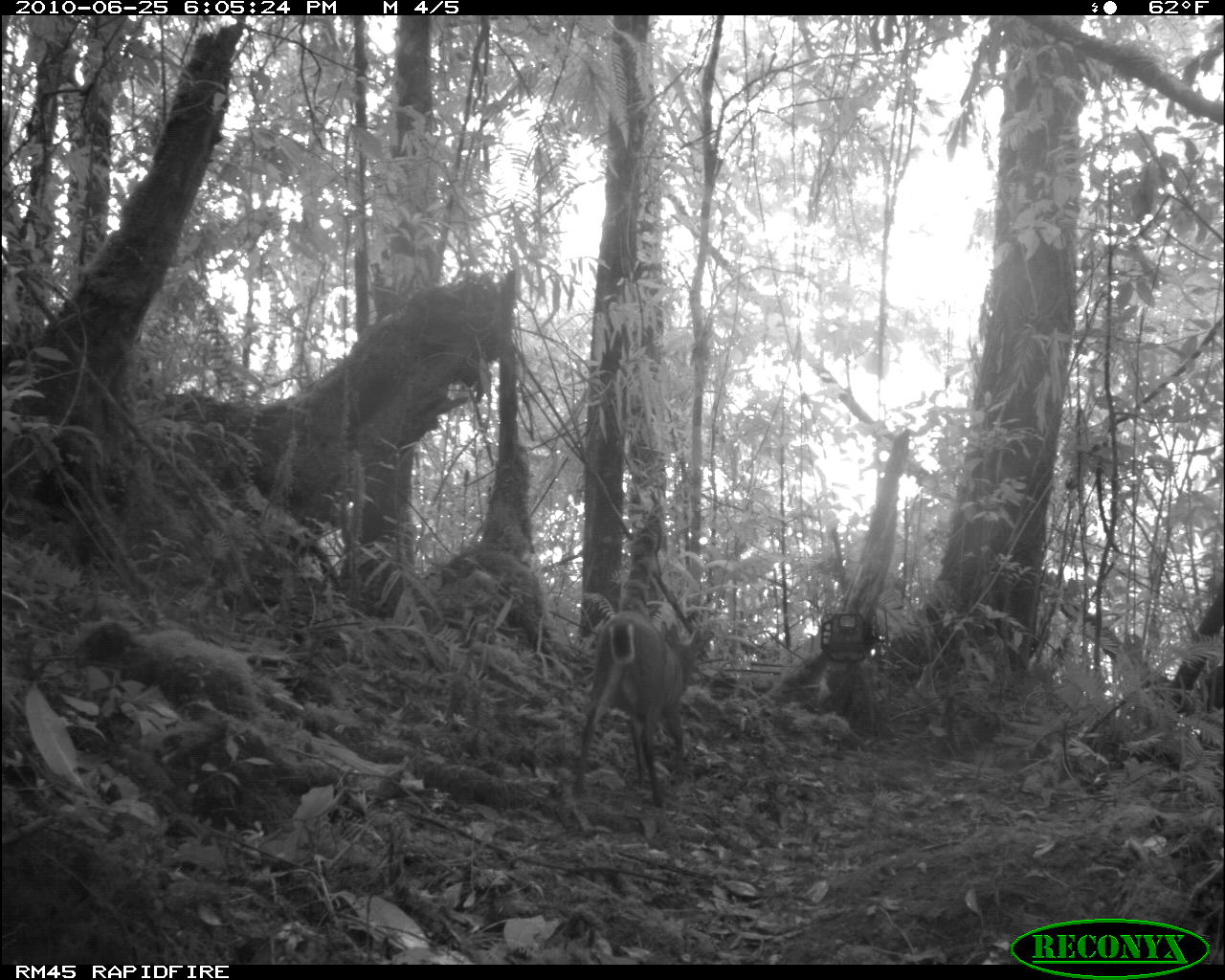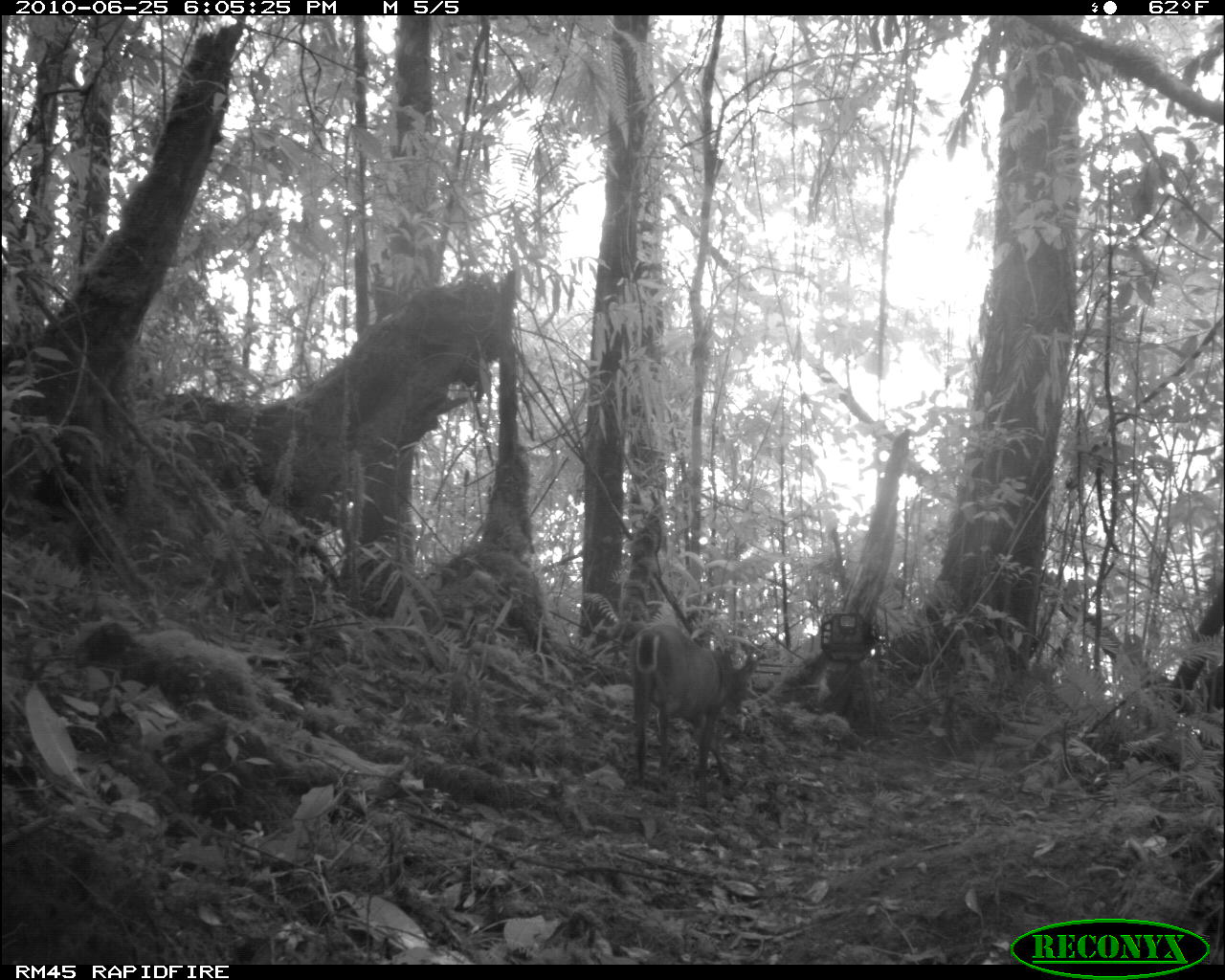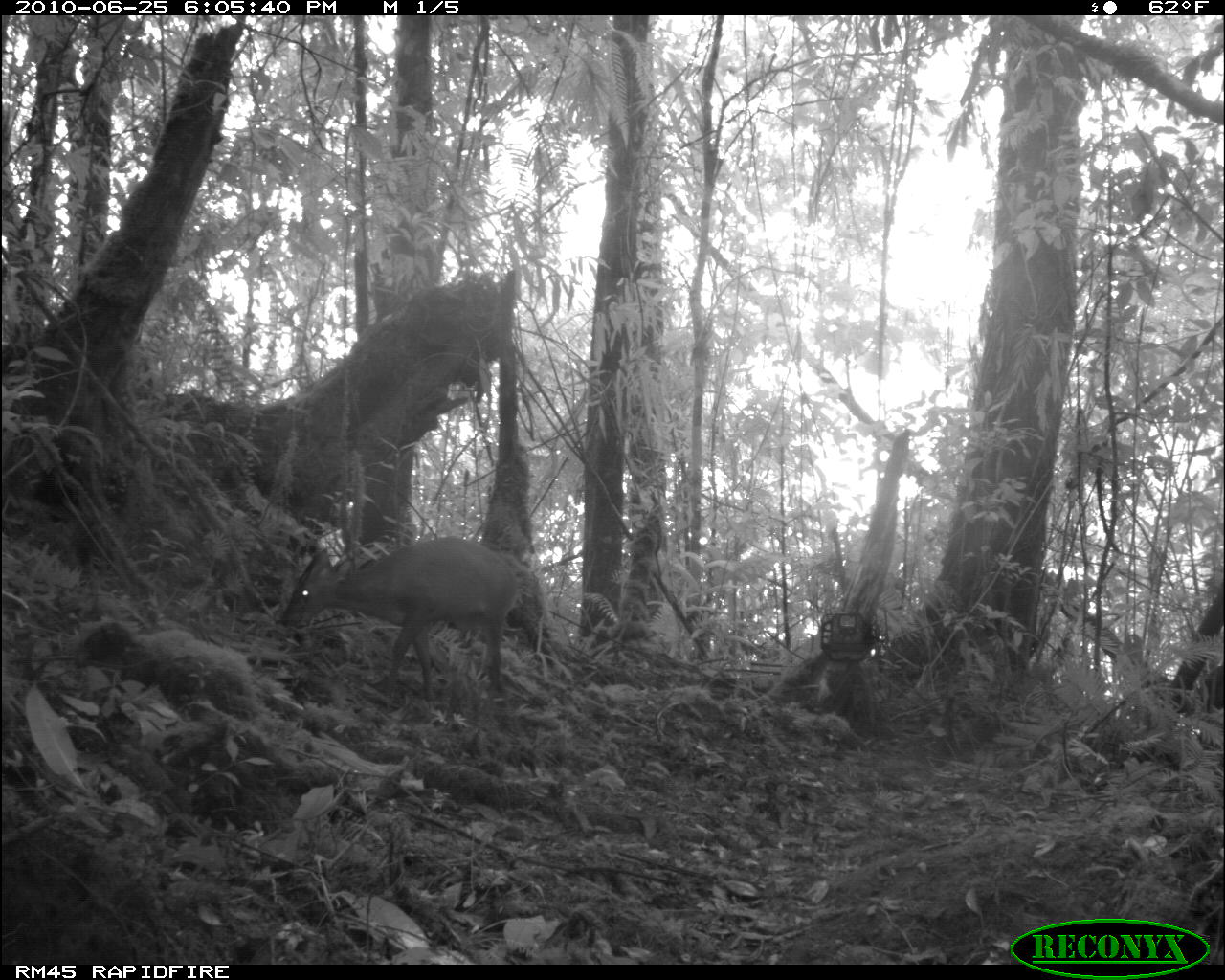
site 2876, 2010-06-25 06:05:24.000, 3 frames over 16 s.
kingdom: Animalia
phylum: Chordata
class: Mammalia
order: Artiodactyla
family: Cervidae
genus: Muntiacus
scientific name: Muntiacus muntjak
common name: southern red muntjac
Muntiacus muntjak (southern red muntjac), count 1.